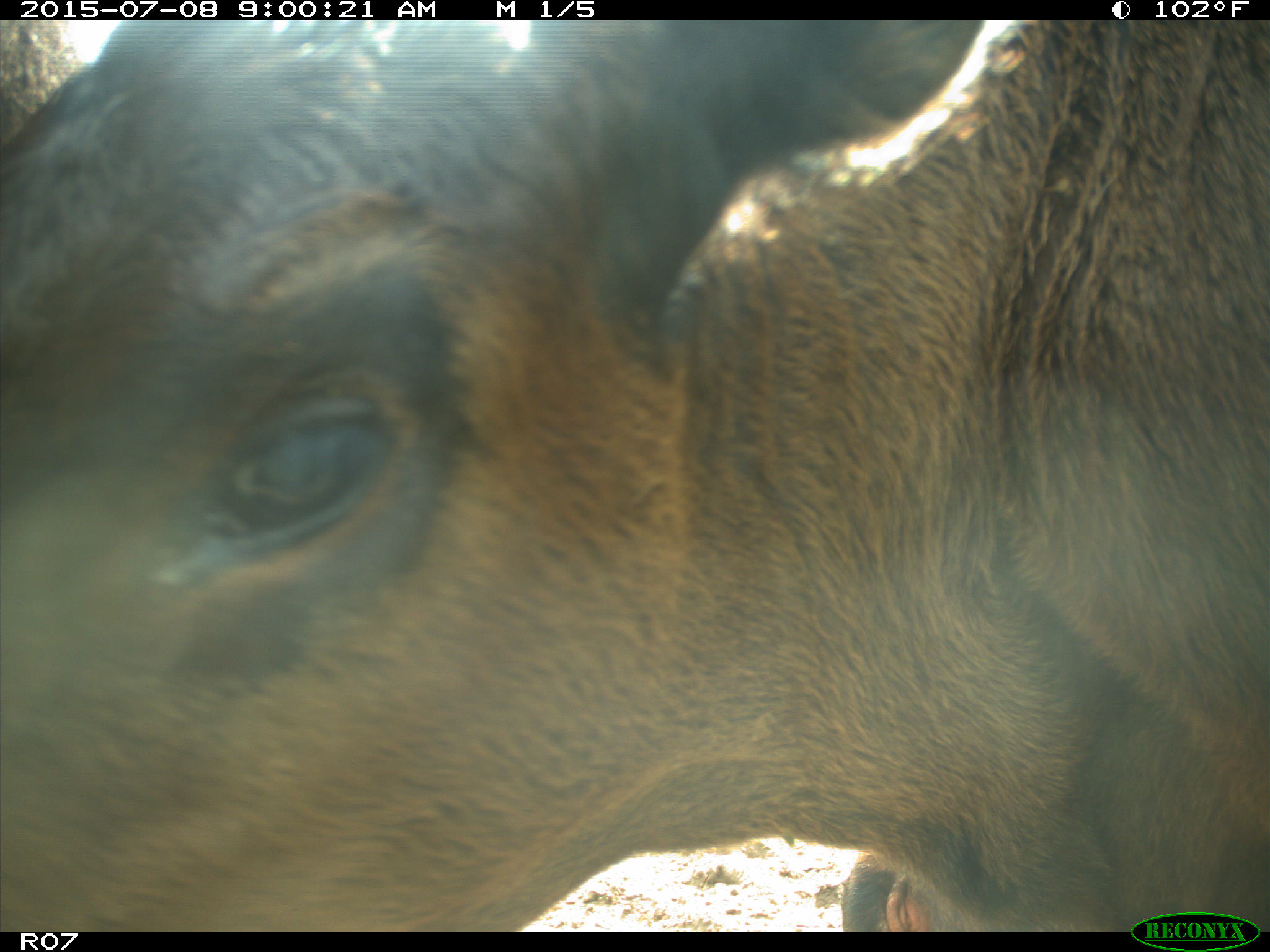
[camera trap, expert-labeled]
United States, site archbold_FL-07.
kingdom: Animalia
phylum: Chordata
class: Mammalia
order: Artiodactyla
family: Bovidae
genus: Bos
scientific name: Bos taurus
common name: domestic cow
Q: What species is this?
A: Bos taurus (domestic cow).